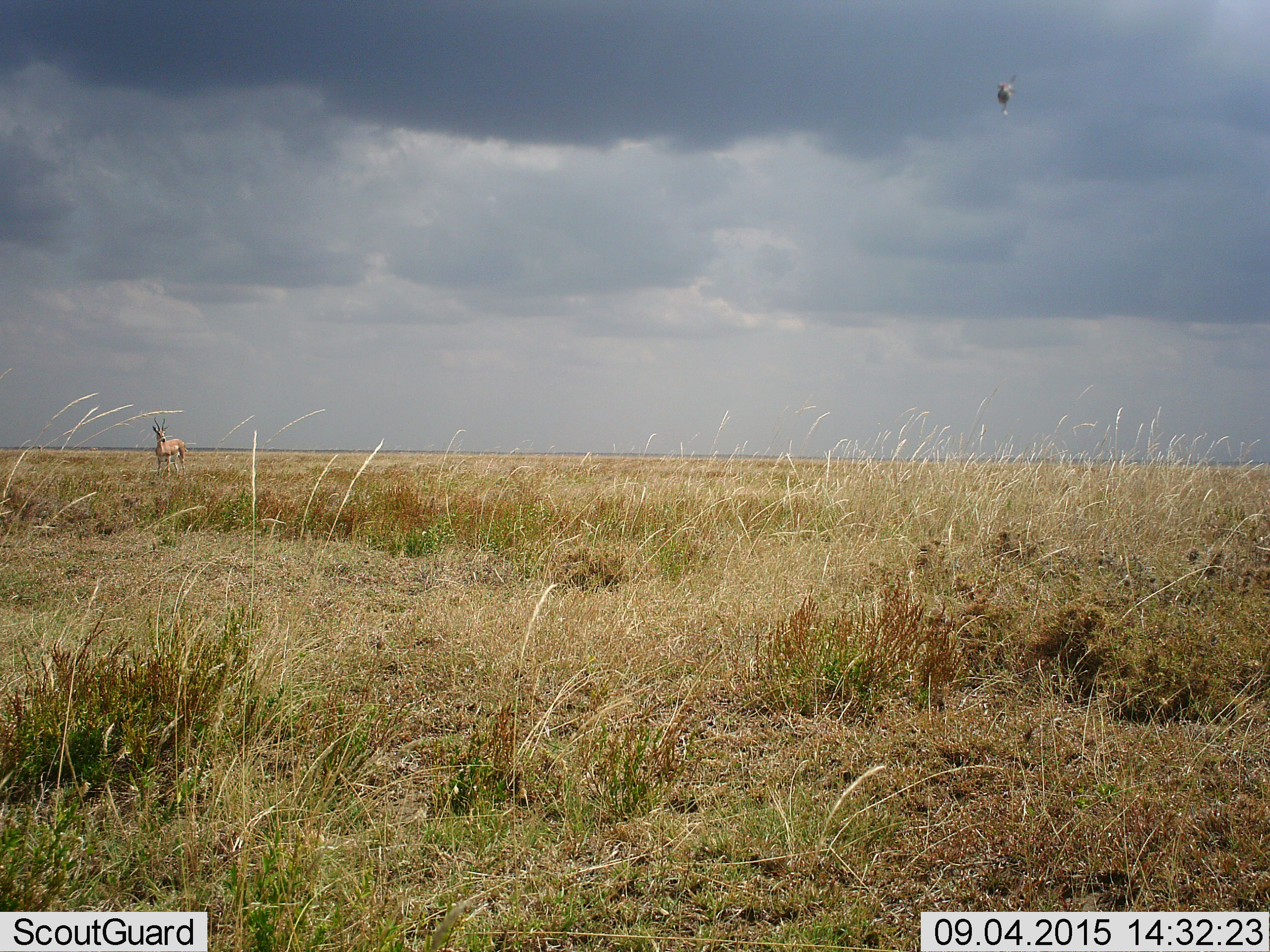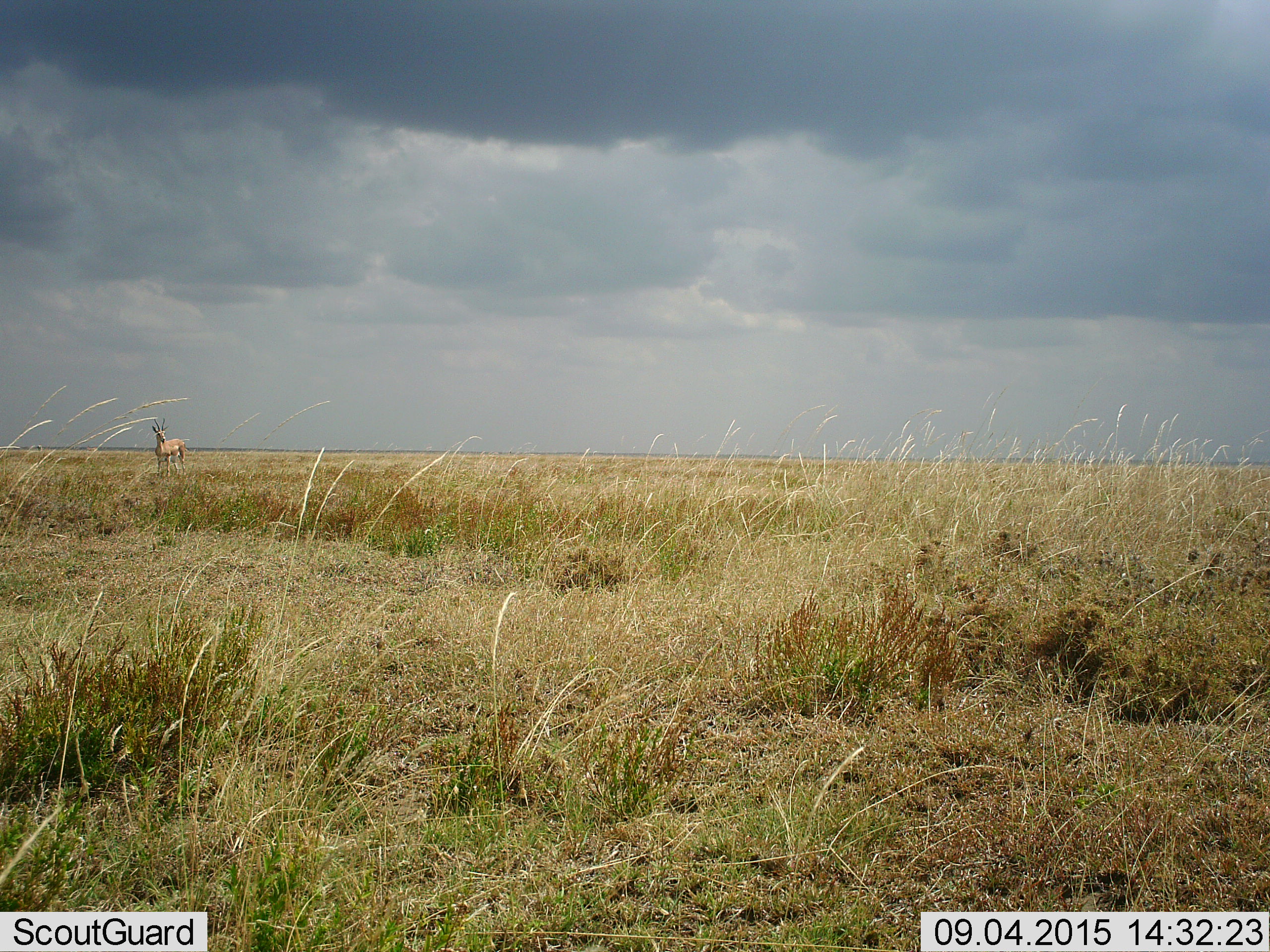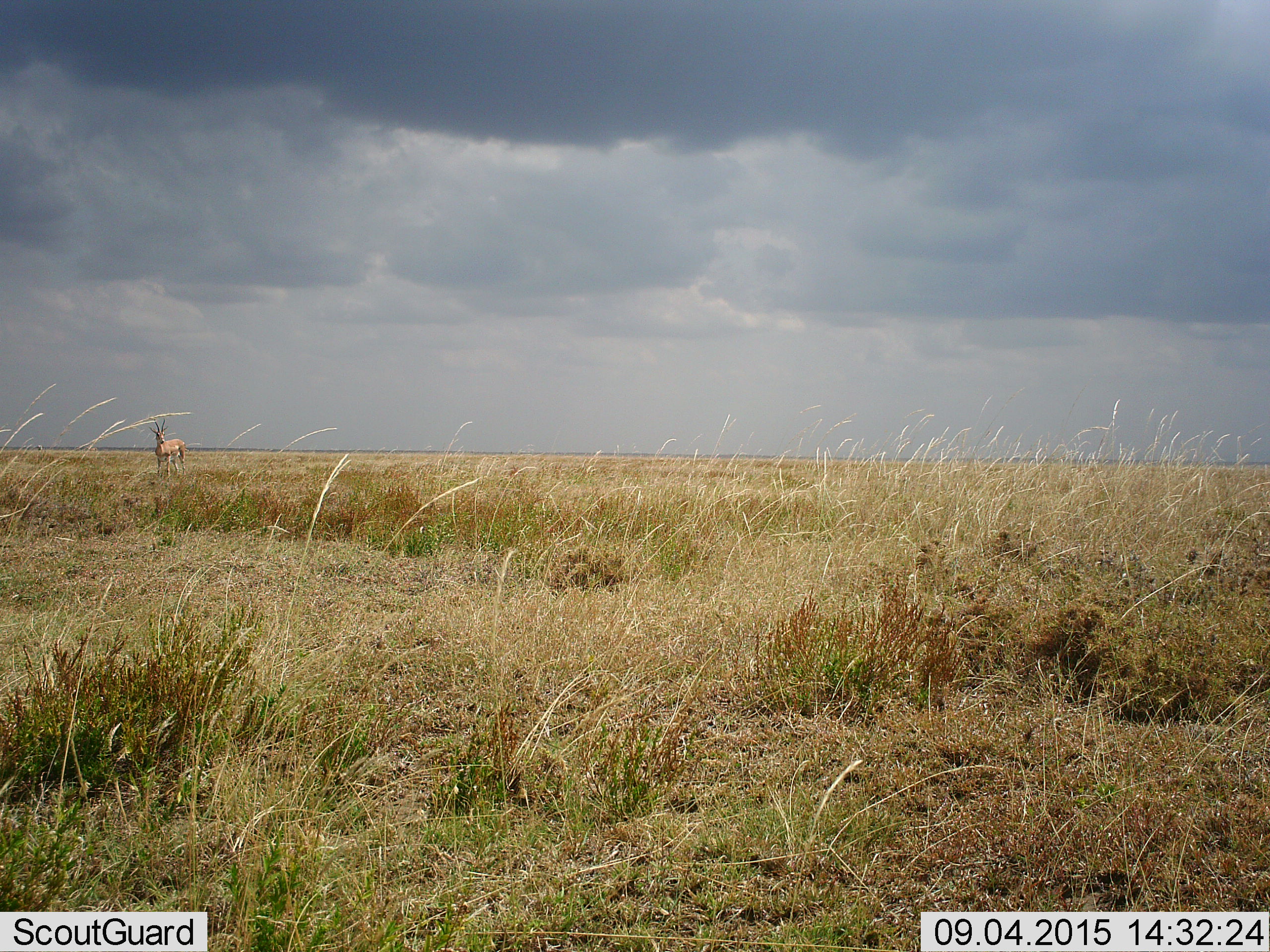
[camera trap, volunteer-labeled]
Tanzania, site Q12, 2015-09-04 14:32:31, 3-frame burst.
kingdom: Animalia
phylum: Chordata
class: Mammalia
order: Artiodactyla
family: Bovidae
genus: Nanger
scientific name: Nanger granti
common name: grant's gazelle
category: gazellegrants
Gazellegrants (grant's gazelle) (Nanger granti), count 1. Behavior (volunteer vote fractions): standing 100%, resting 0%, moving 0%, interacting 0%. Young present (vote fraction): 0%. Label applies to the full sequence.